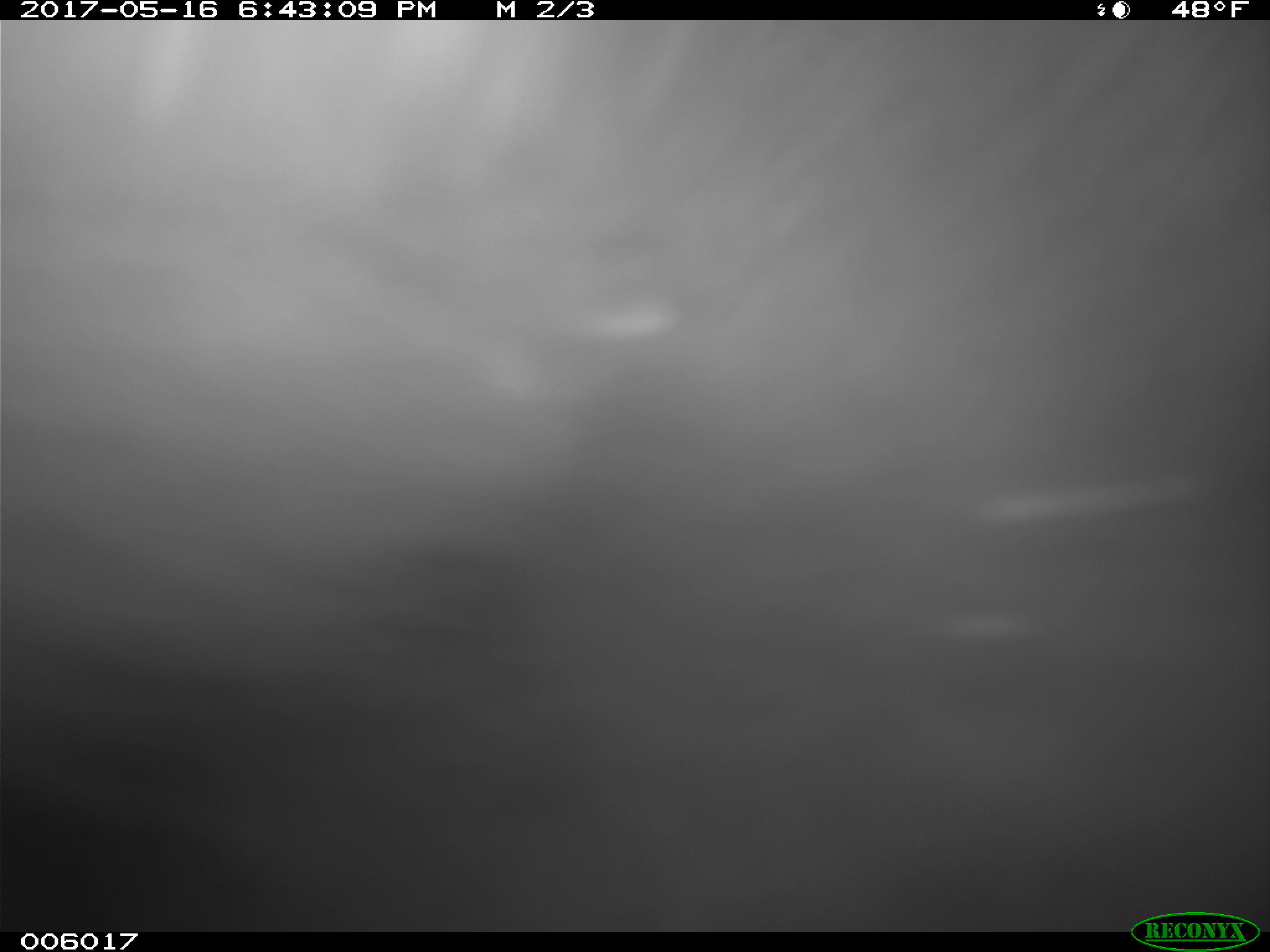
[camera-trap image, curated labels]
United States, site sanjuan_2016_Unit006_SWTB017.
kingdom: Animalia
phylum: Chordata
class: Mammalia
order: Carnivora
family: Ursidae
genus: Ursus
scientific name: Ursus americanus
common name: american black bear